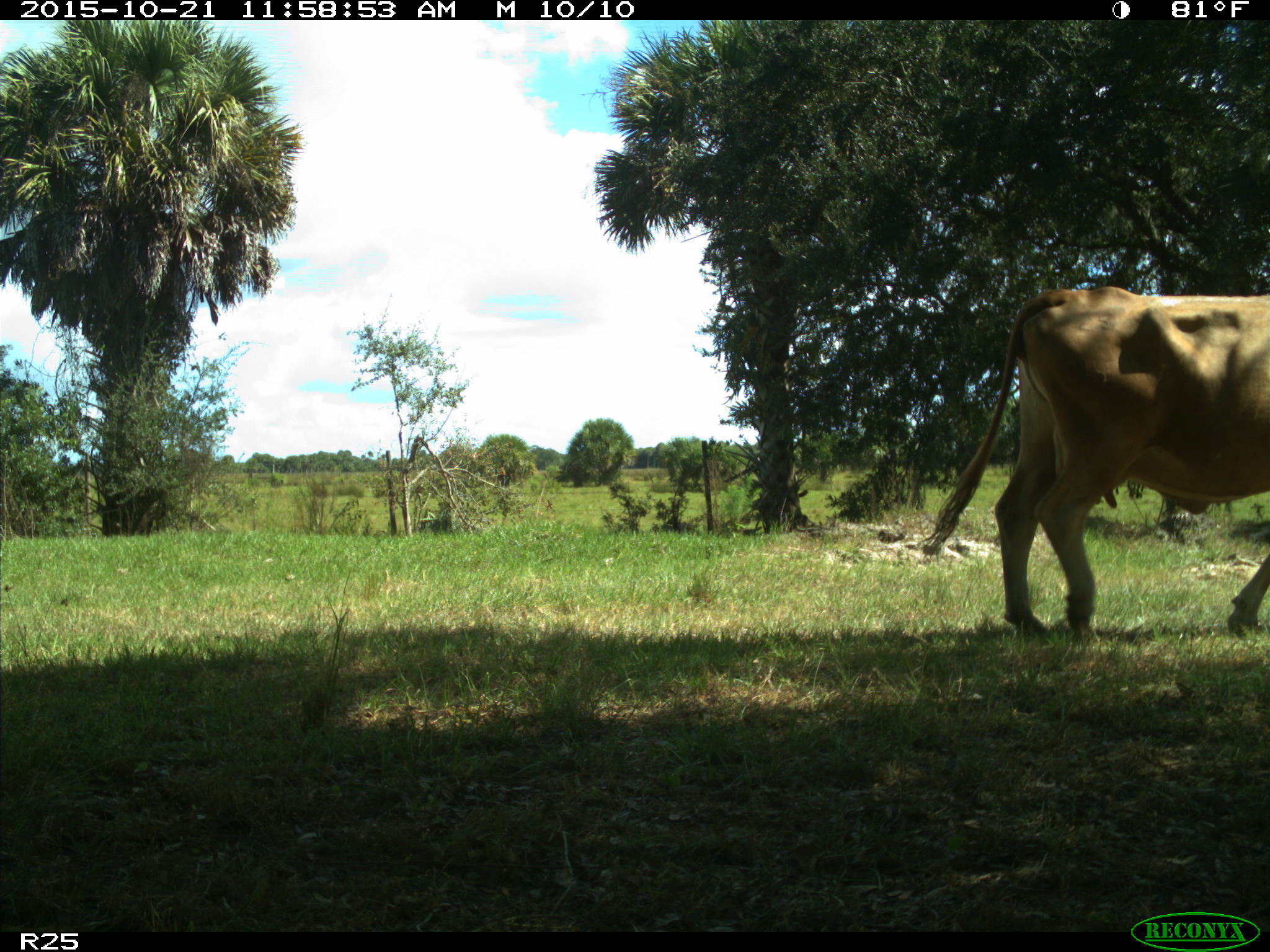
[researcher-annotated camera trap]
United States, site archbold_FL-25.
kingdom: Animalia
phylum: Chordata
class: Mammalia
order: Artiodactyla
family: Bovidae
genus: Bos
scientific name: Bos taurus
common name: domestic cow